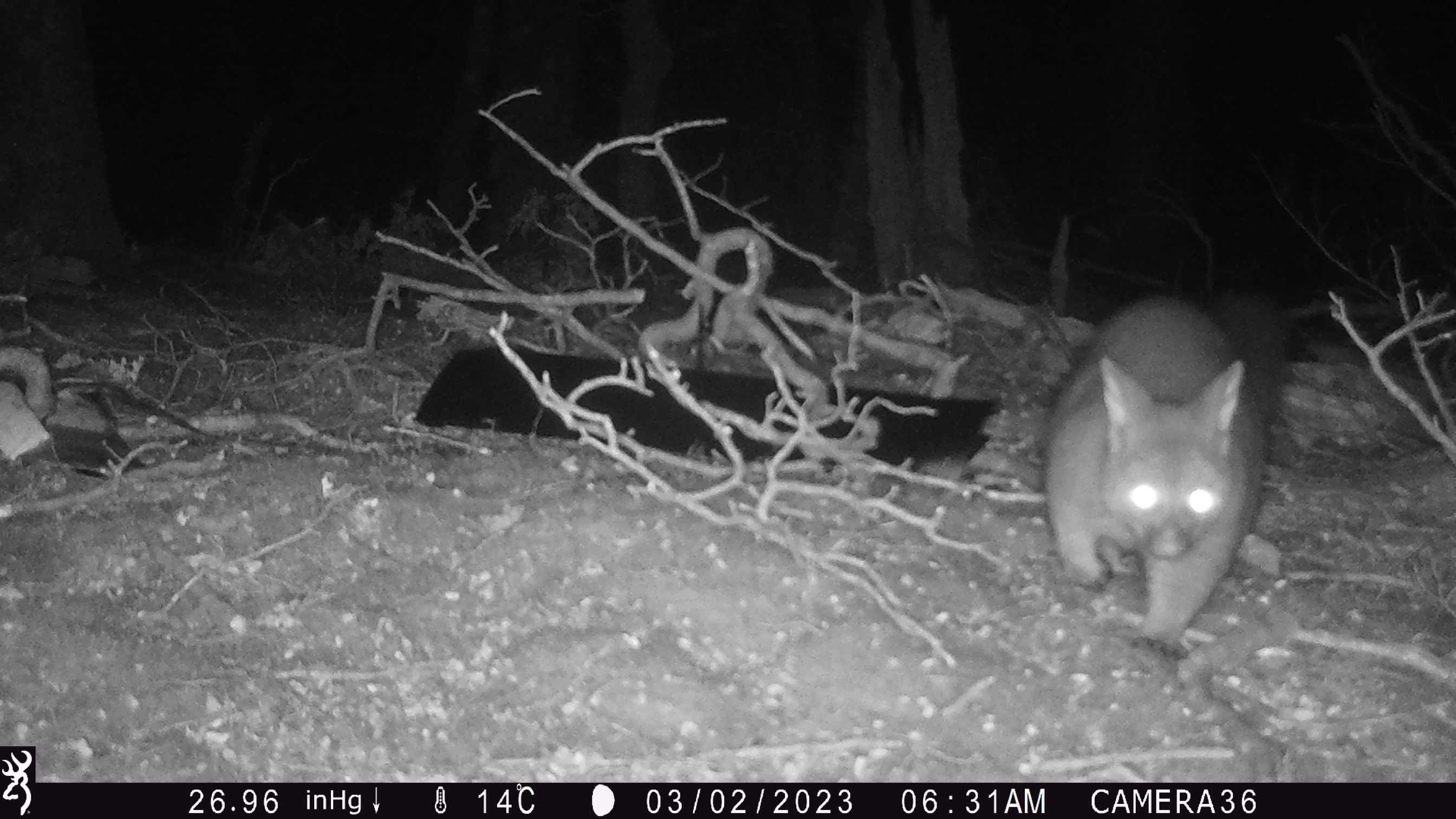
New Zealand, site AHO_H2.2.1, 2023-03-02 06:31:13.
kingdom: Animalia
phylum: Chordata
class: Mammalia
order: Carnivora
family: Mustelidae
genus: Mustela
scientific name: Mustela erminea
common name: stoat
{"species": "stoat (Mustela erminea)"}